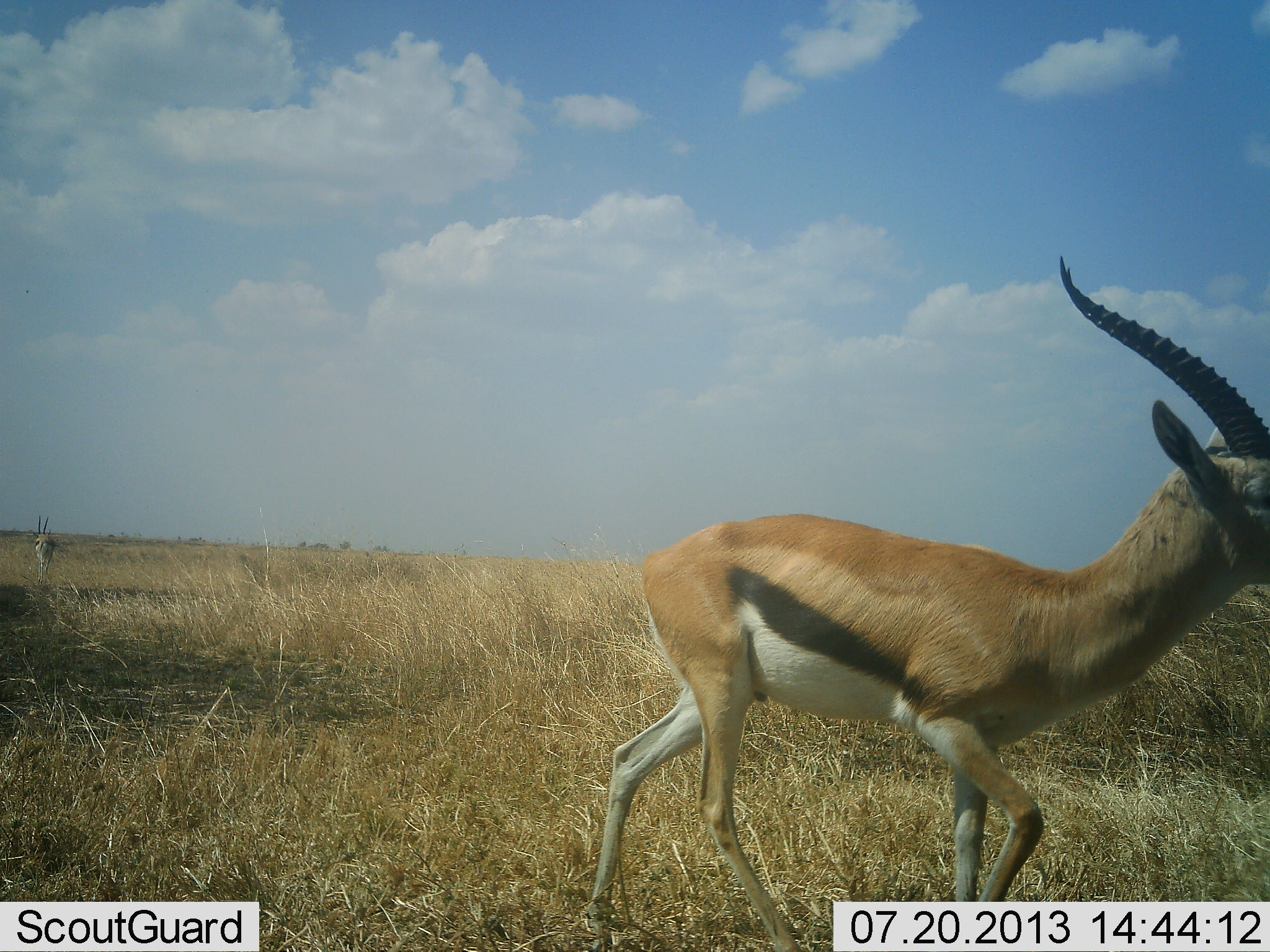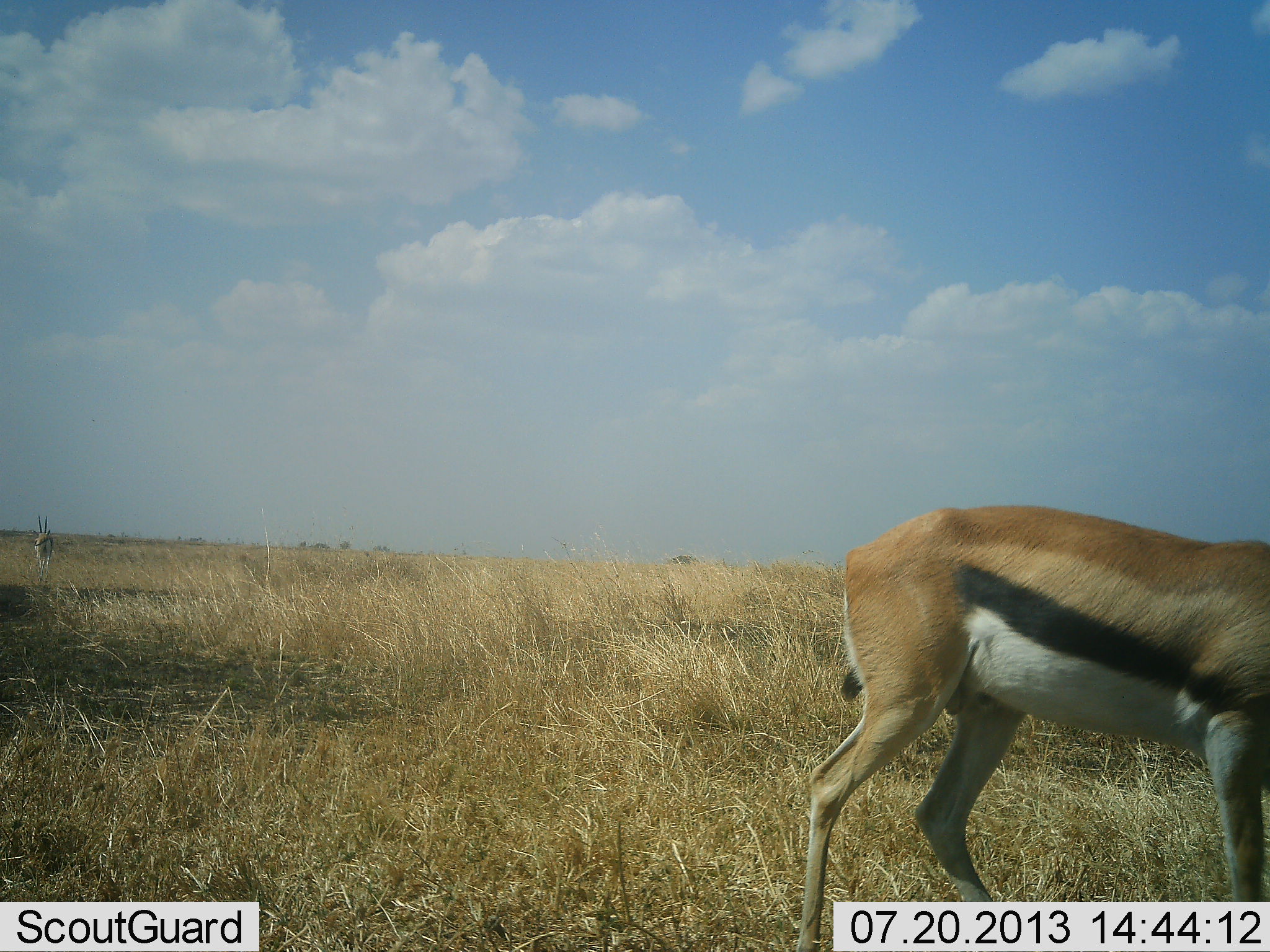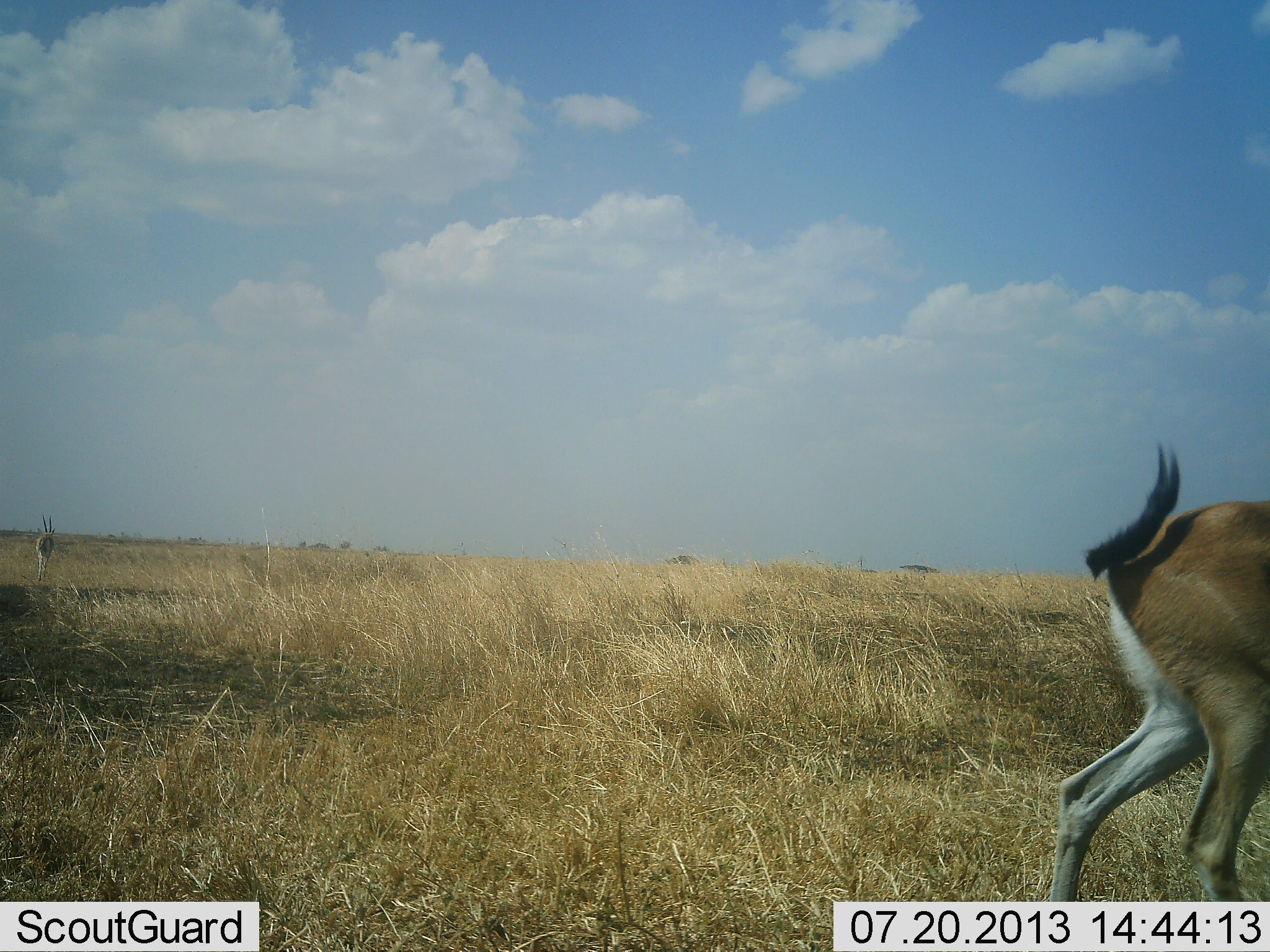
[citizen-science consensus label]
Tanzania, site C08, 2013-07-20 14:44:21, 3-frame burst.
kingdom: Animalia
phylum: Chordata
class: Mammalia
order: Artiodactyla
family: Bovidae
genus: Eudorcas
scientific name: Eudorcas thomsonii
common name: thomson's gazelle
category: gazellethomsons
Gazellethomsons (thomson's gazelle) (Eudorcas thomsonii), count 2. Behavior (volunteer vote fractions): standing 37%, resting 0%, moving 84%, interacting 0%. Young present (vote fraction): 0%. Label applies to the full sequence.